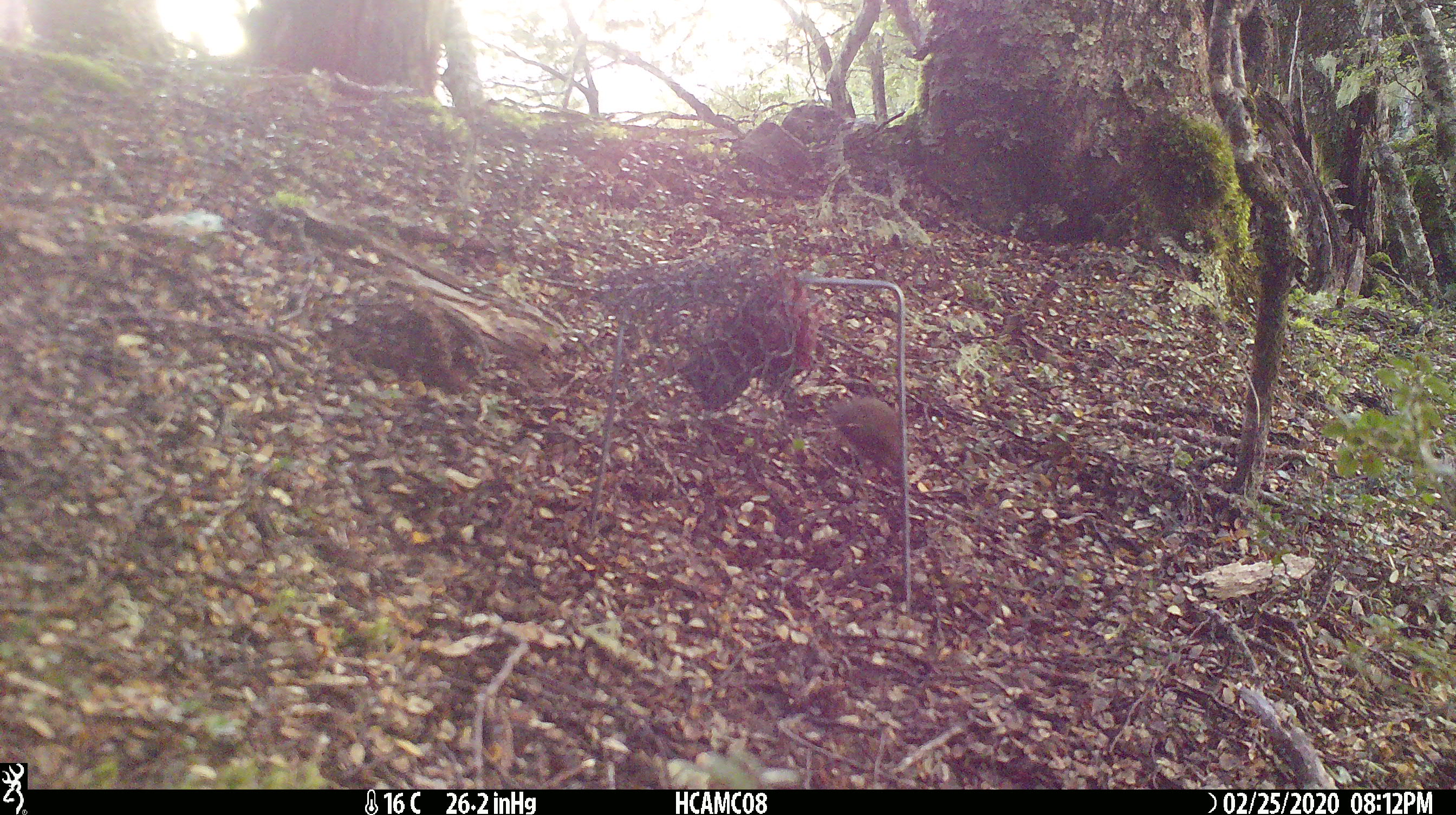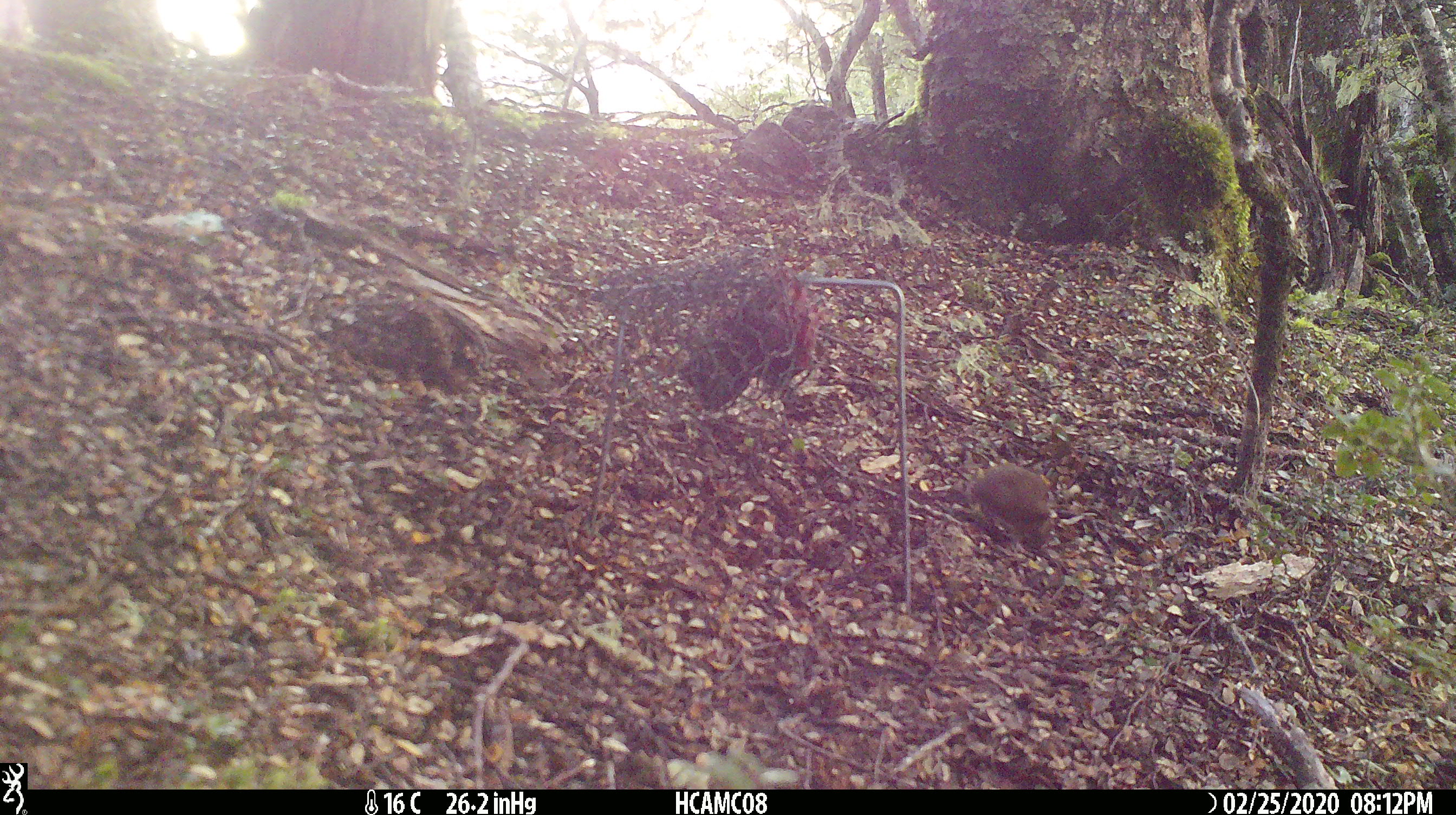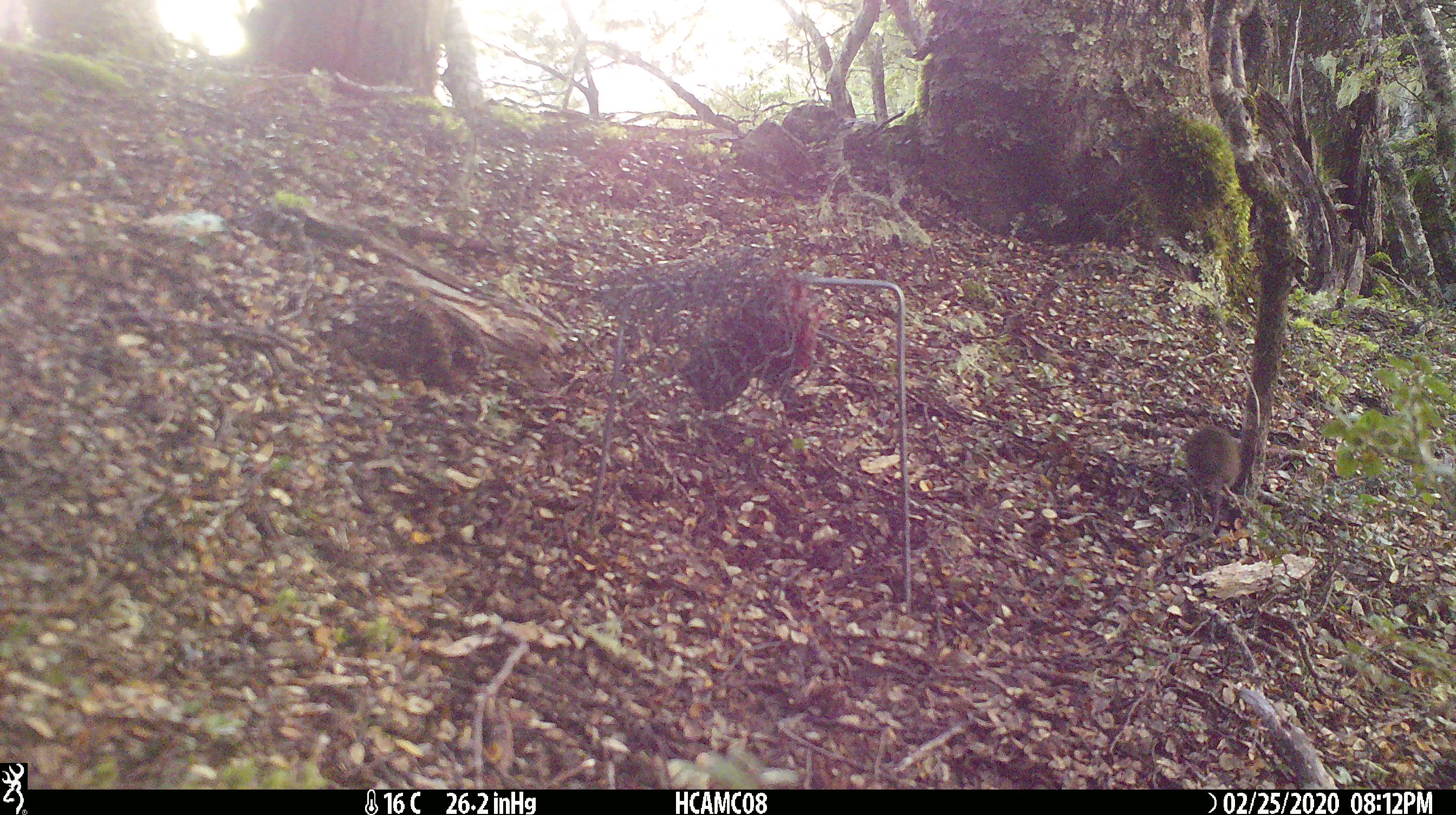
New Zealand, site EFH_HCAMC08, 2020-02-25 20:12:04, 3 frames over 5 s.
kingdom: Animalia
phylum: Chordata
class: Mammalia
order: Rodentia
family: Muridae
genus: Mus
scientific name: Mus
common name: mouse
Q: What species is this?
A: Mouse (Mus).